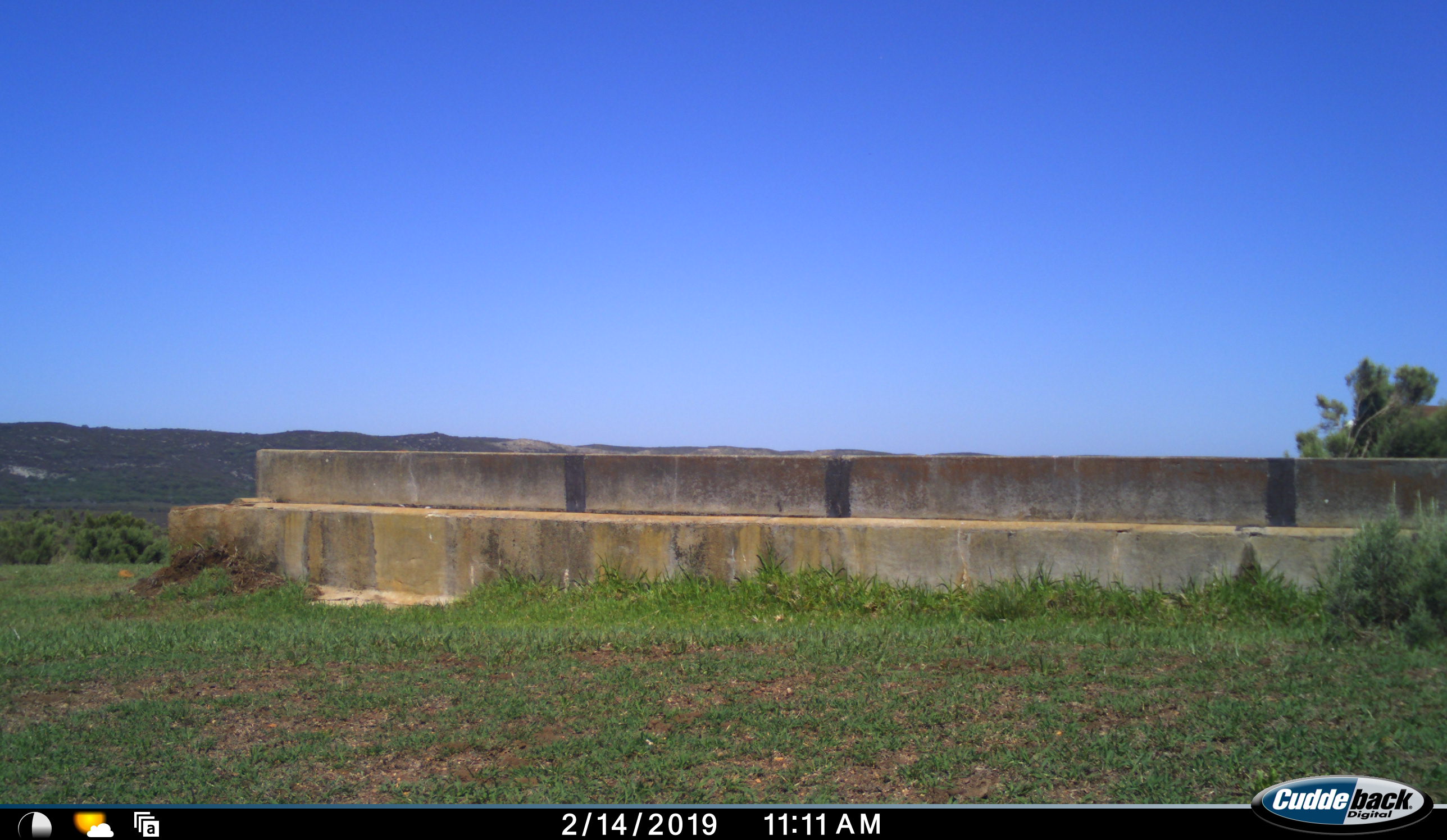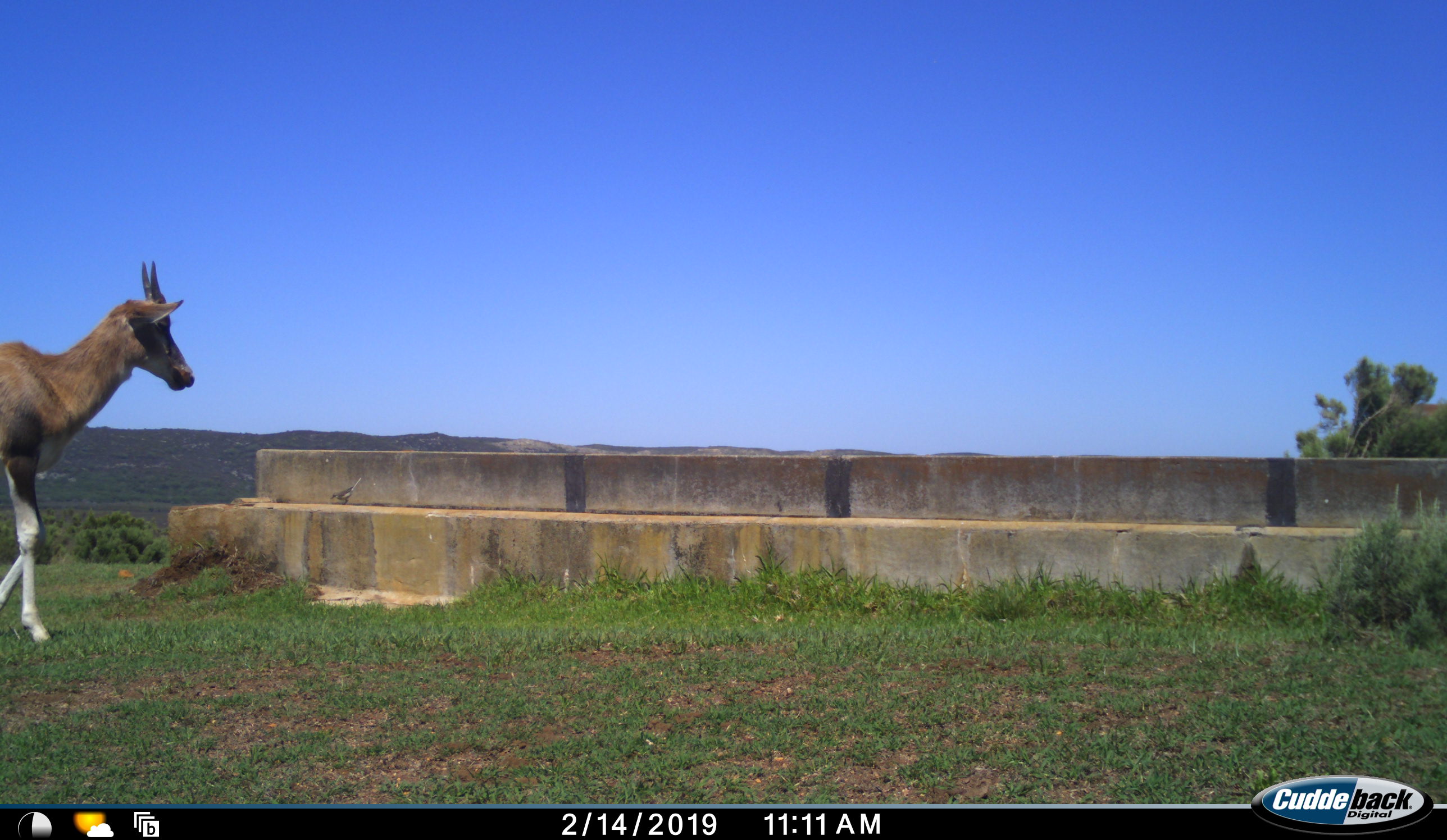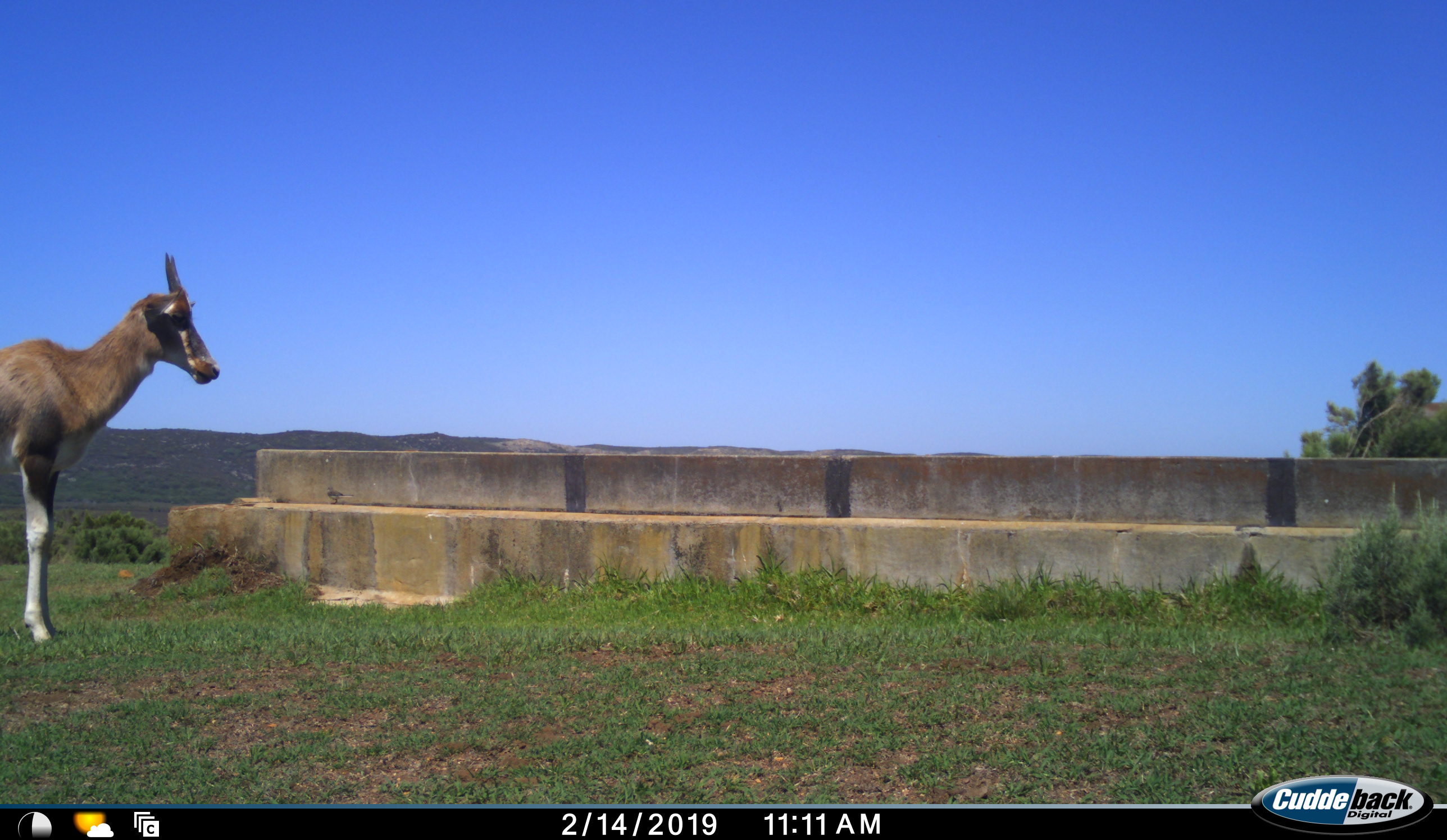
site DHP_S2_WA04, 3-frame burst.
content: unidentified animal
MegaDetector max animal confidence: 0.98